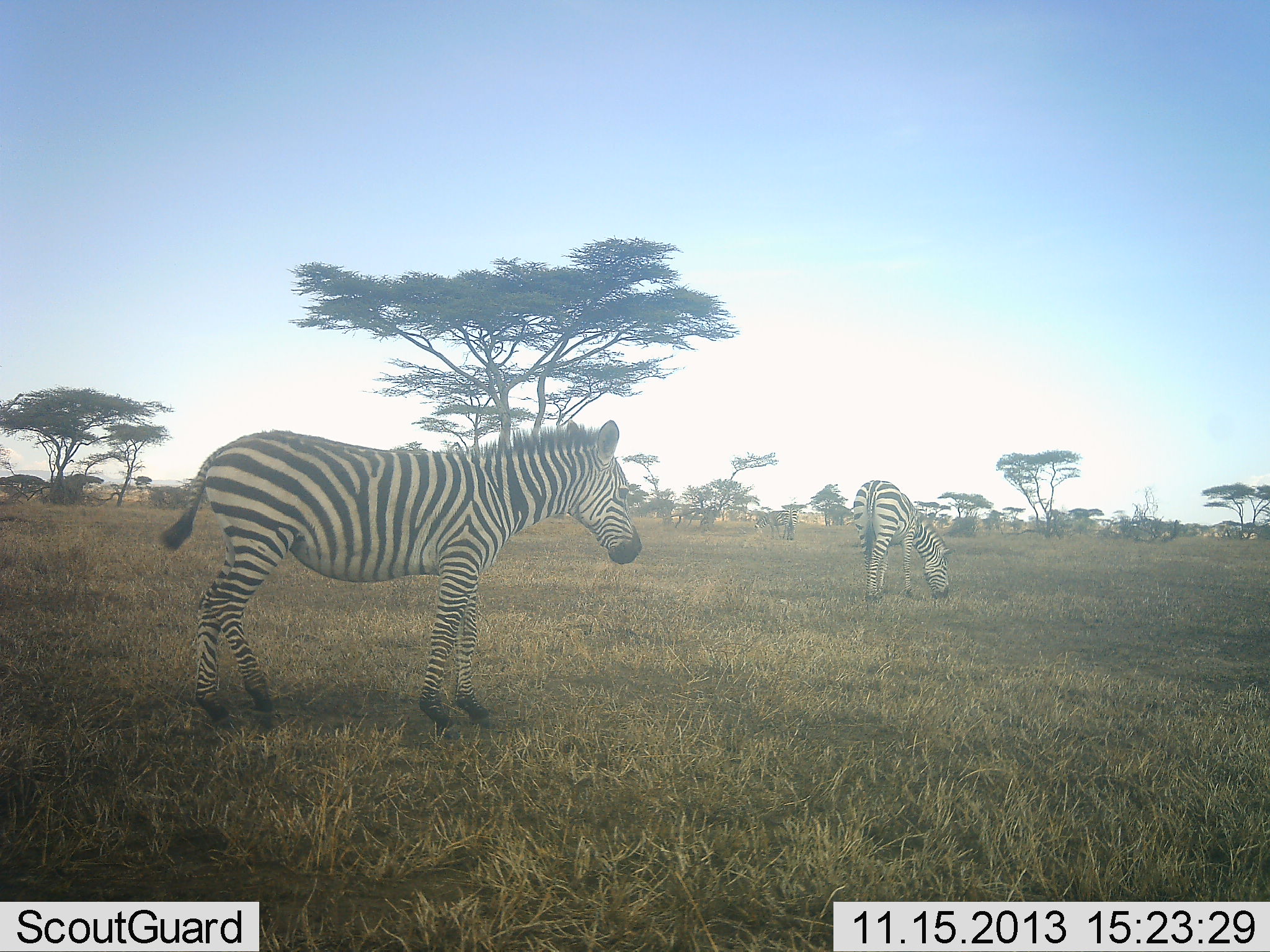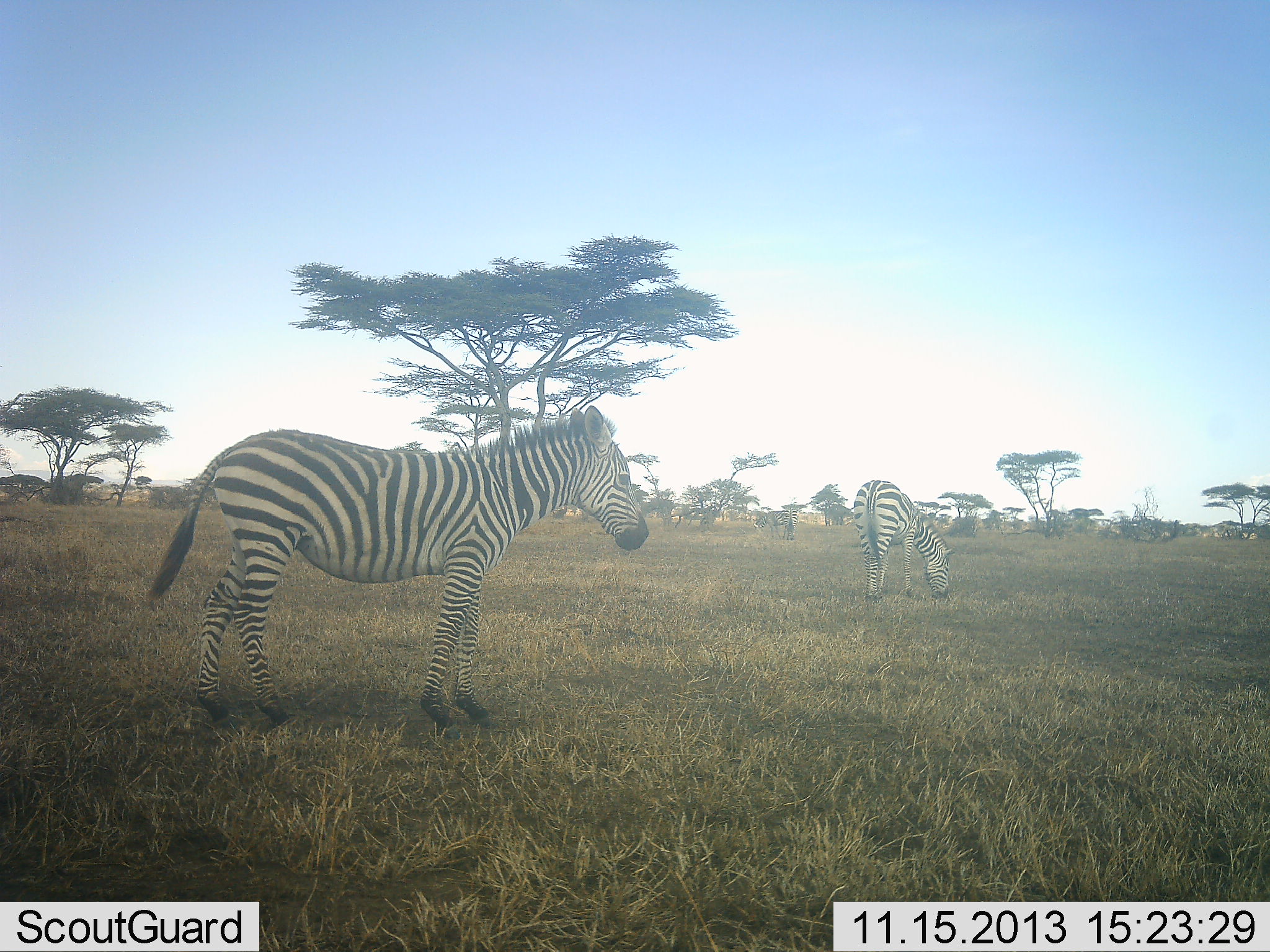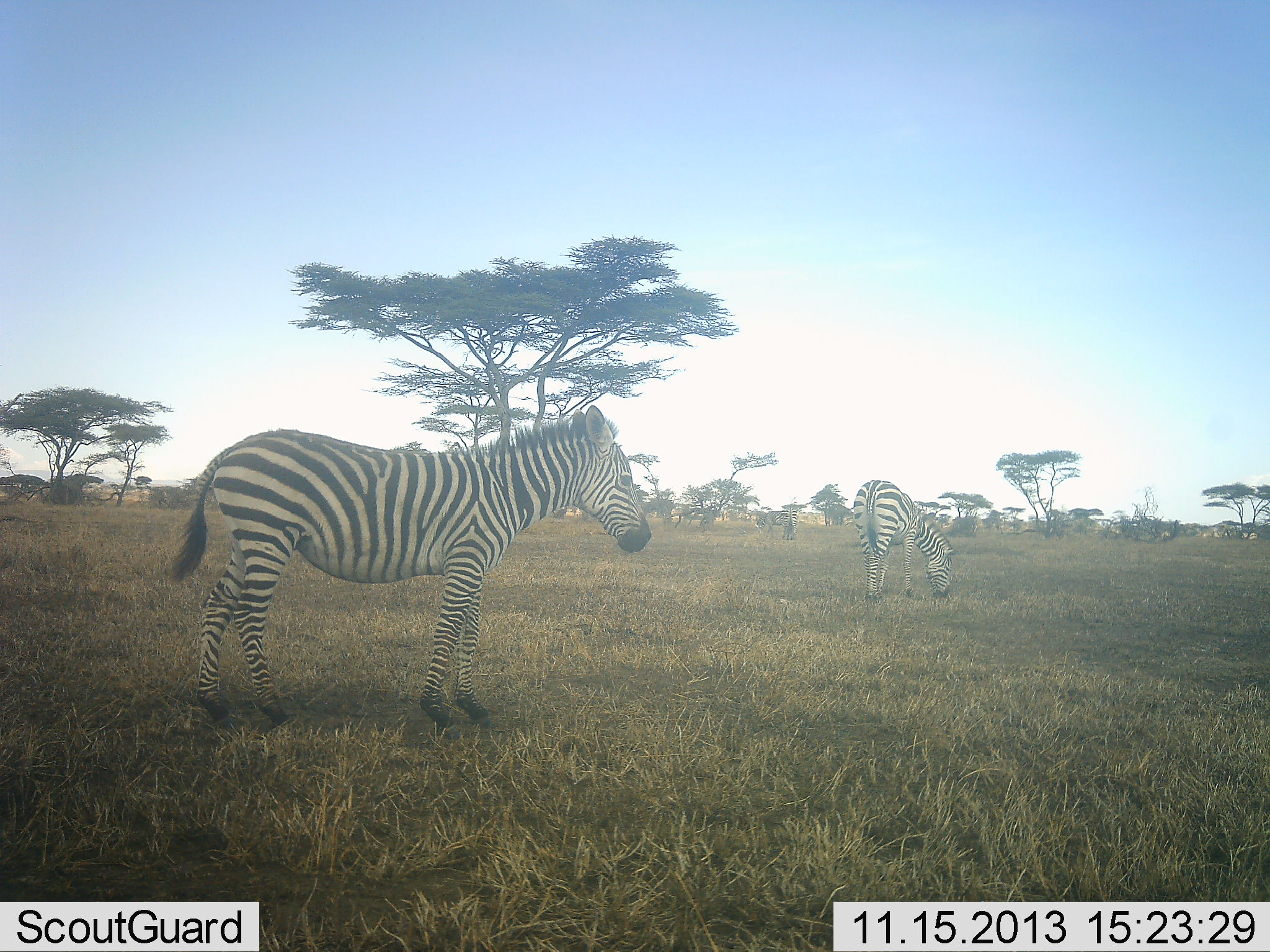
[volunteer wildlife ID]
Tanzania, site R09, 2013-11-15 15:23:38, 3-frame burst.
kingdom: Animalia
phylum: Chordata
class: Mammalia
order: Perissodactyla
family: Equidae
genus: Equus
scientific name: Equus quagga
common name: plains zebra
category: zebra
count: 2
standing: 90%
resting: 0%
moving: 0%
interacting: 5%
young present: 0%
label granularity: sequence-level